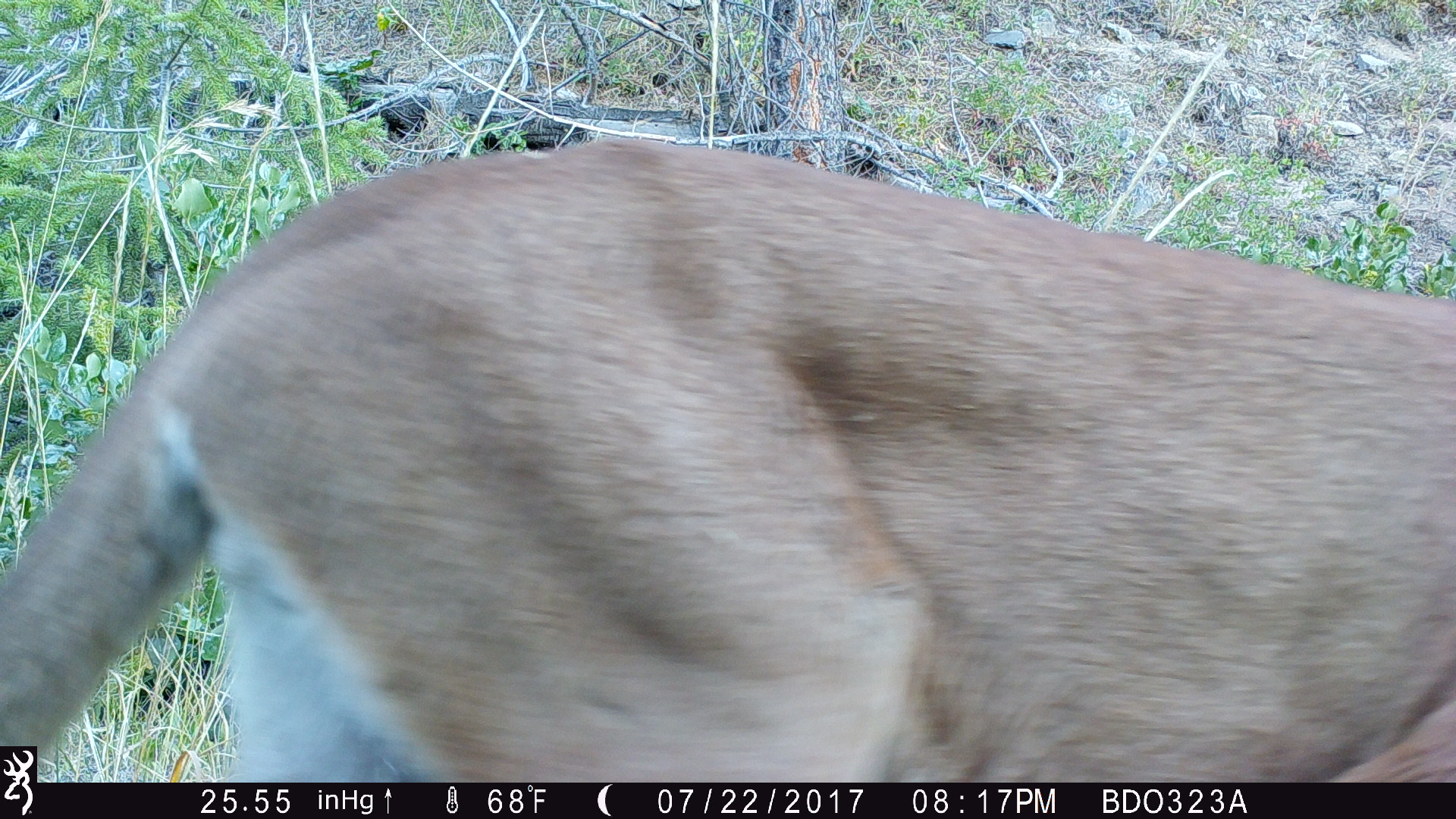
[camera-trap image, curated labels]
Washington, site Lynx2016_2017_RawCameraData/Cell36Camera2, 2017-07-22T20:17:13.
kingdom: Animalia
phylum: Chordata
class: Mammalia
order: Carnivora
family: Felidae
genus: Puma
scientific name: Puma concolor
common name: mountain lion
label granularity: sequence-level